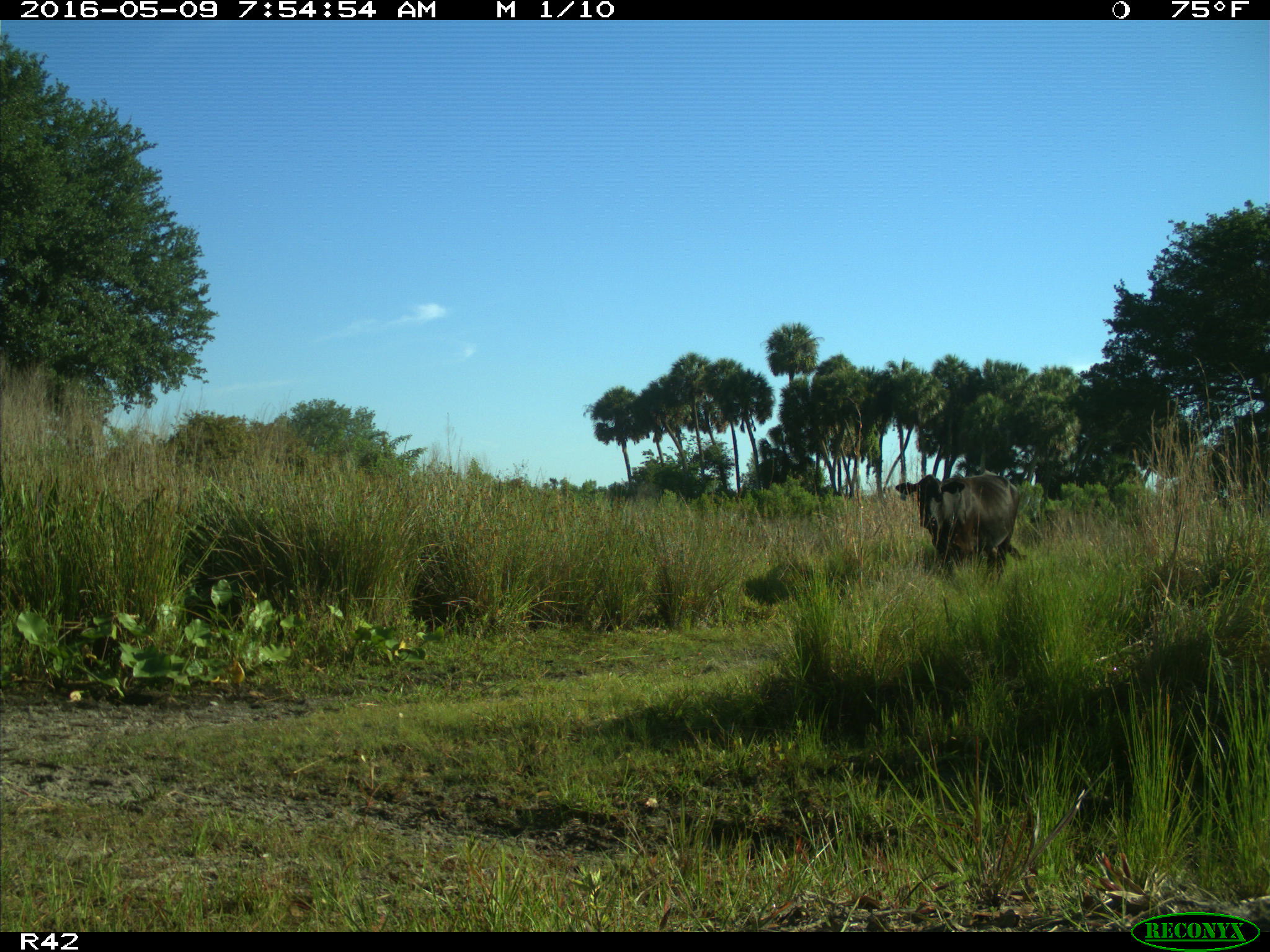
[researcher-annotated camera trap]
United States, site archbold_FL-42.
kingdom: Animalia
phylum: Chordata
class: Mammalia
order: Artiodactyla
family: Bovidae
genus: Bos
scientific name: Bos taurus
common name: domestic cow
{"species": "Bos taurus (domestic cow)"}